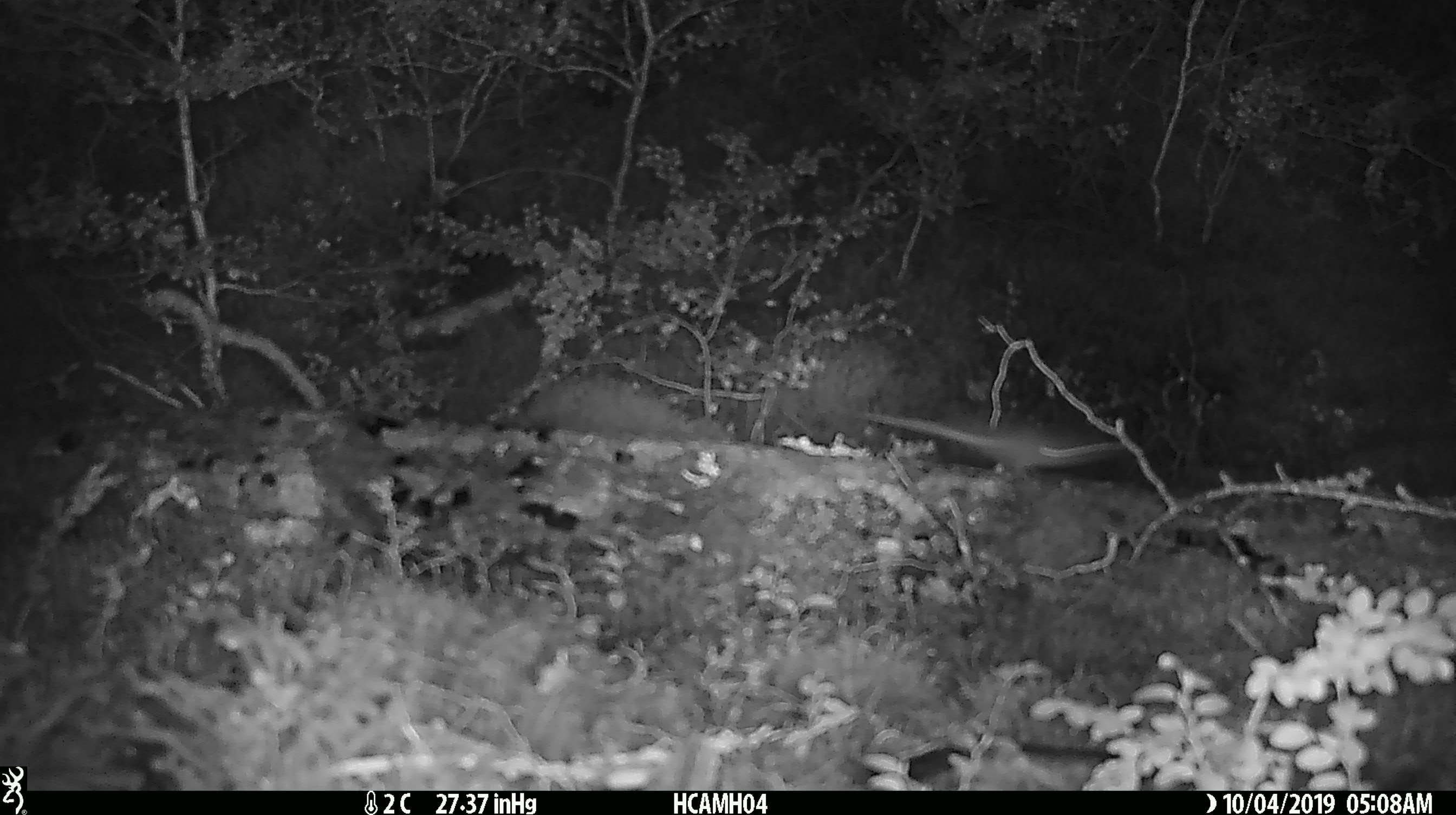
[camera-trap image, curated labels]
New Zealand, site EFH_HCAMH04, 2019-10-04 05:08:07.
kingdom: Animalia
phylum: Chordata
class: Mammalia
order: Rodentia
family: Muridae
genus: Mus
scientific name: Mus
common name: mouse